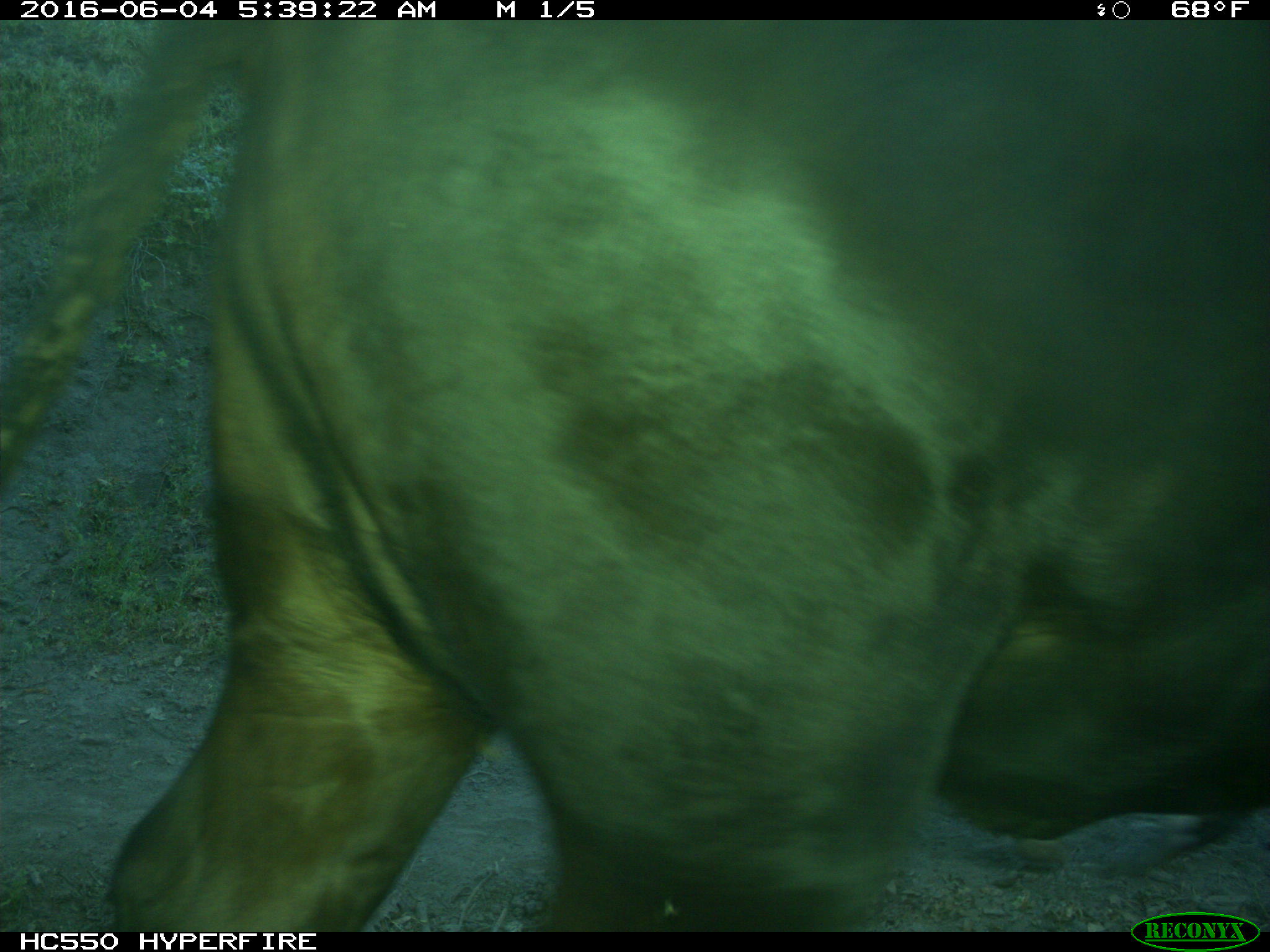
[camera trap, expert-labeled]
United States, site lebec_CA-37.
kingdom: Animalia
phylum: Chordata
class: Mammalia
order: Artiodactyla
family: Bovidae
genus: Bos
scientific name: Bos taurus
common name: domestic cow